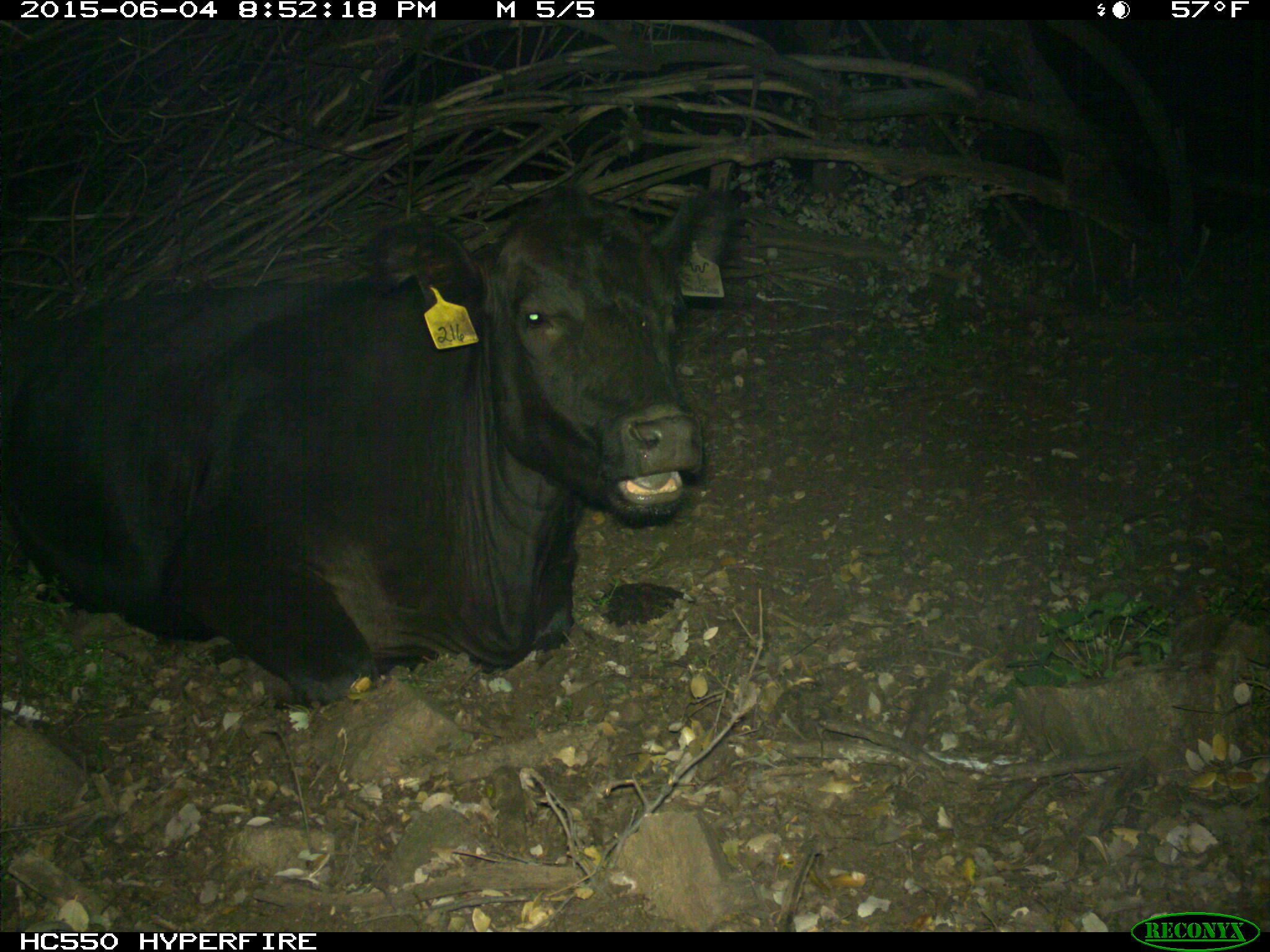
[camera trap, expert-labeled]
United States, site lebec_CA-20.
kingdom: Animalia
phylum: Chordata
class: Mammalia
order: Artiodactyla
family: Bovidae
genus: Bos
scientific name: Bos taurus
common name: domestic cow